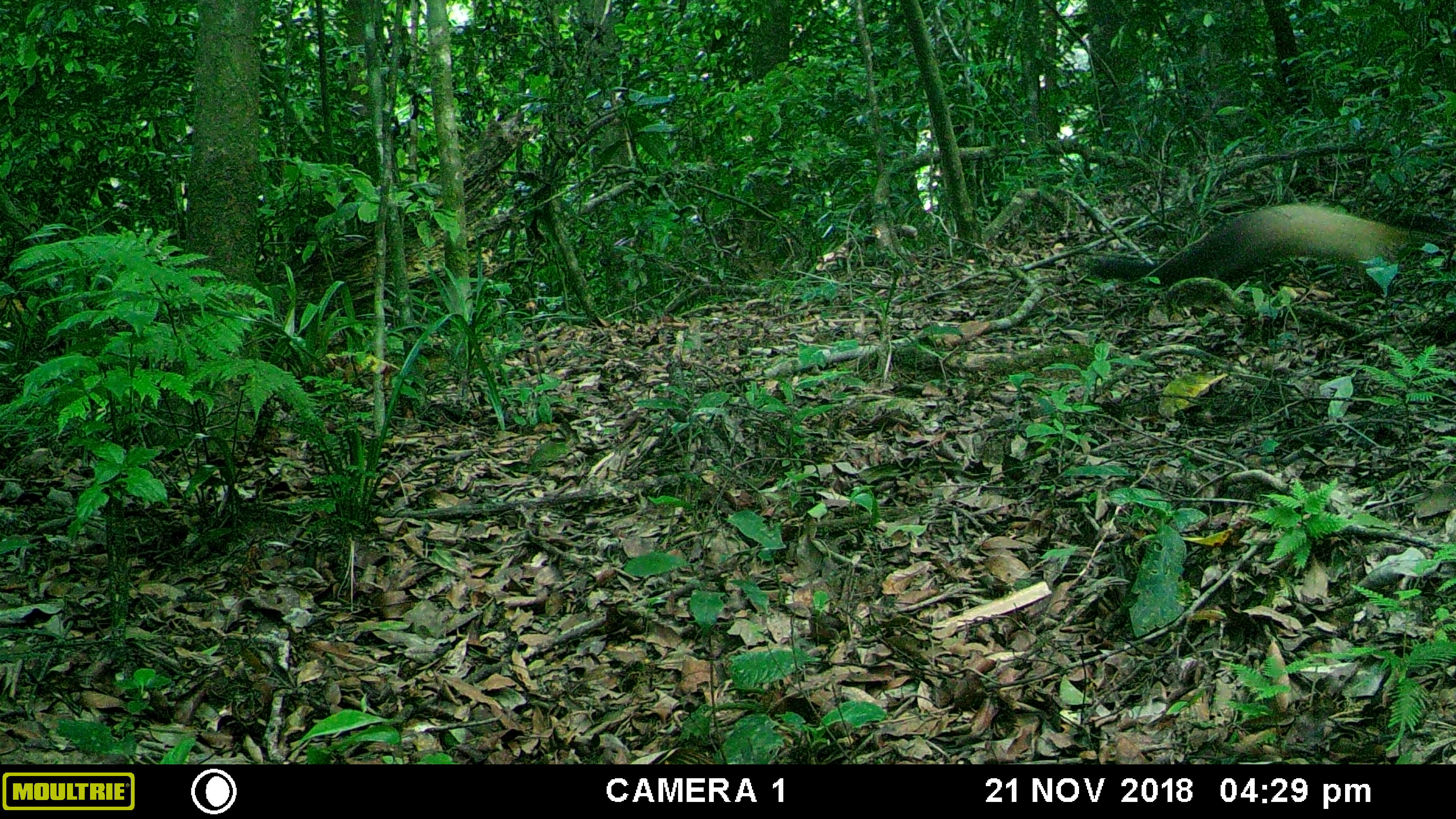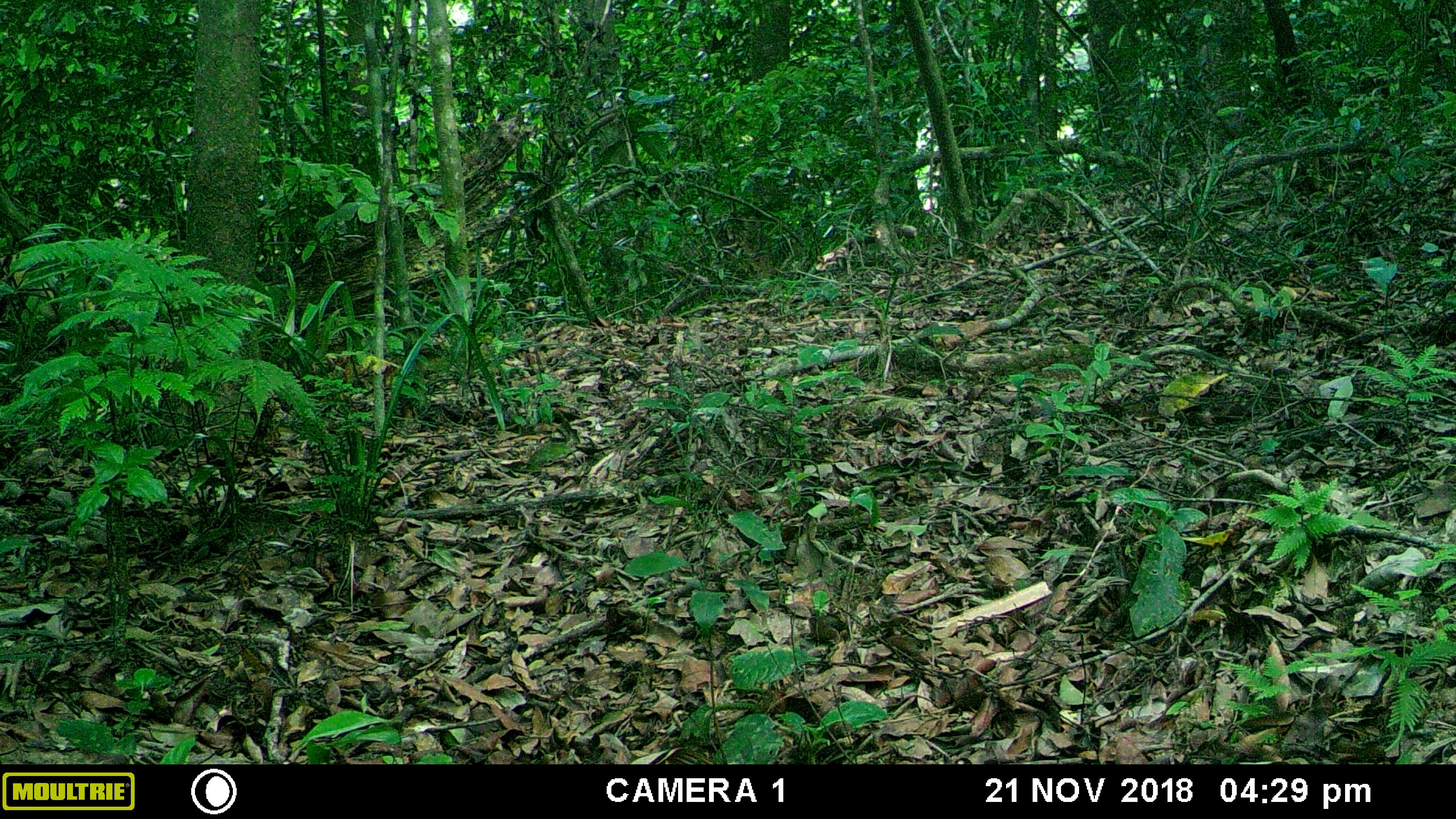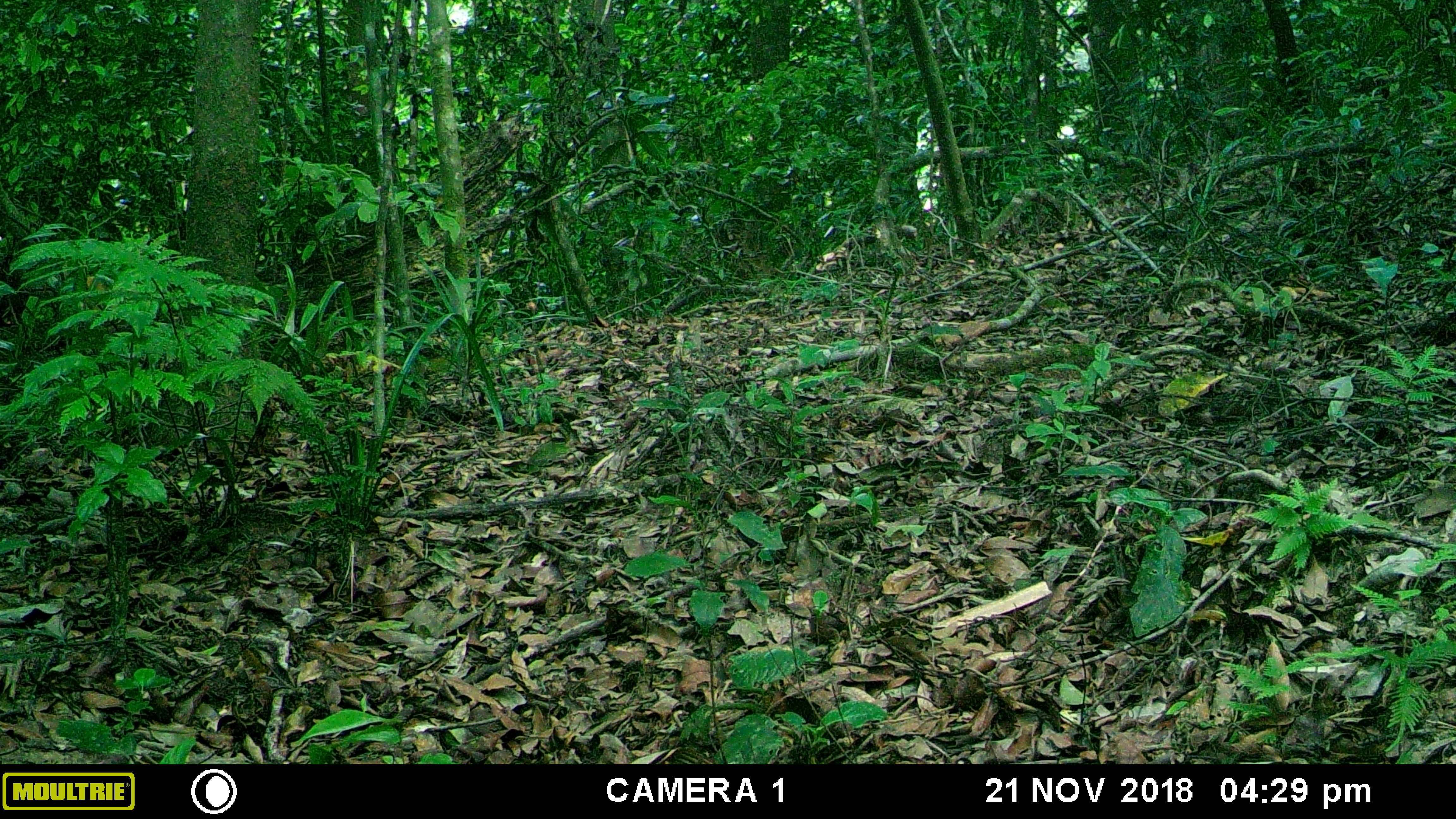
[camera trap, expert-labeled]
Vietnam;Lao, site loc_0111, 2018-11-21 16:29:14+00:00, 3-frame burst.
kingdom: Animalia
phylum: Chordata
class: Mammalia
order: Carnivora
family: Mustelidae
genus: Martes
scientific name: Martes flavigula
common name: yellow-throated marten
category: yellow throated marten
Yellow throated marten (yellow-throated marten) (Martes flavigula). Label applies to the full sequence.